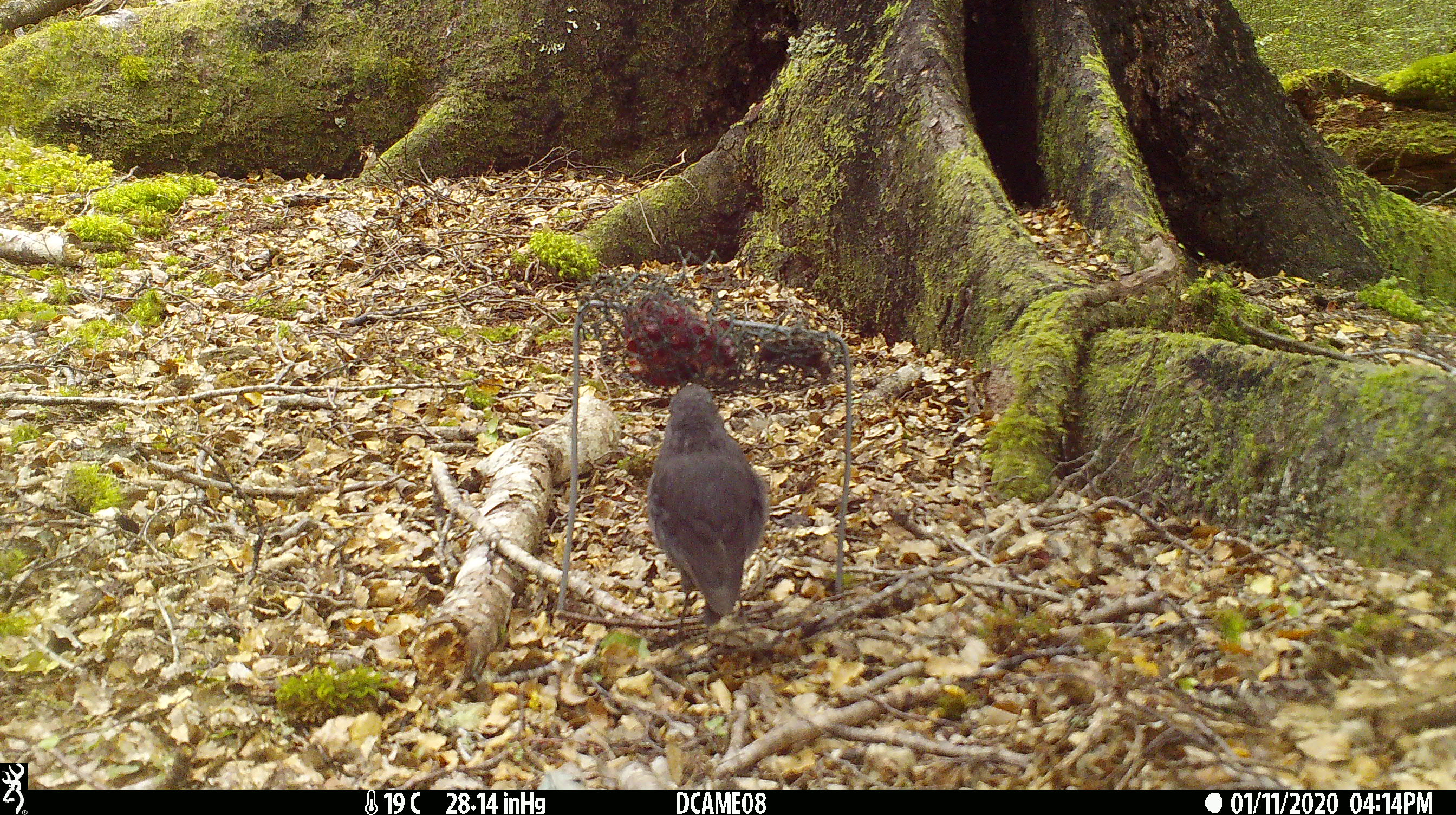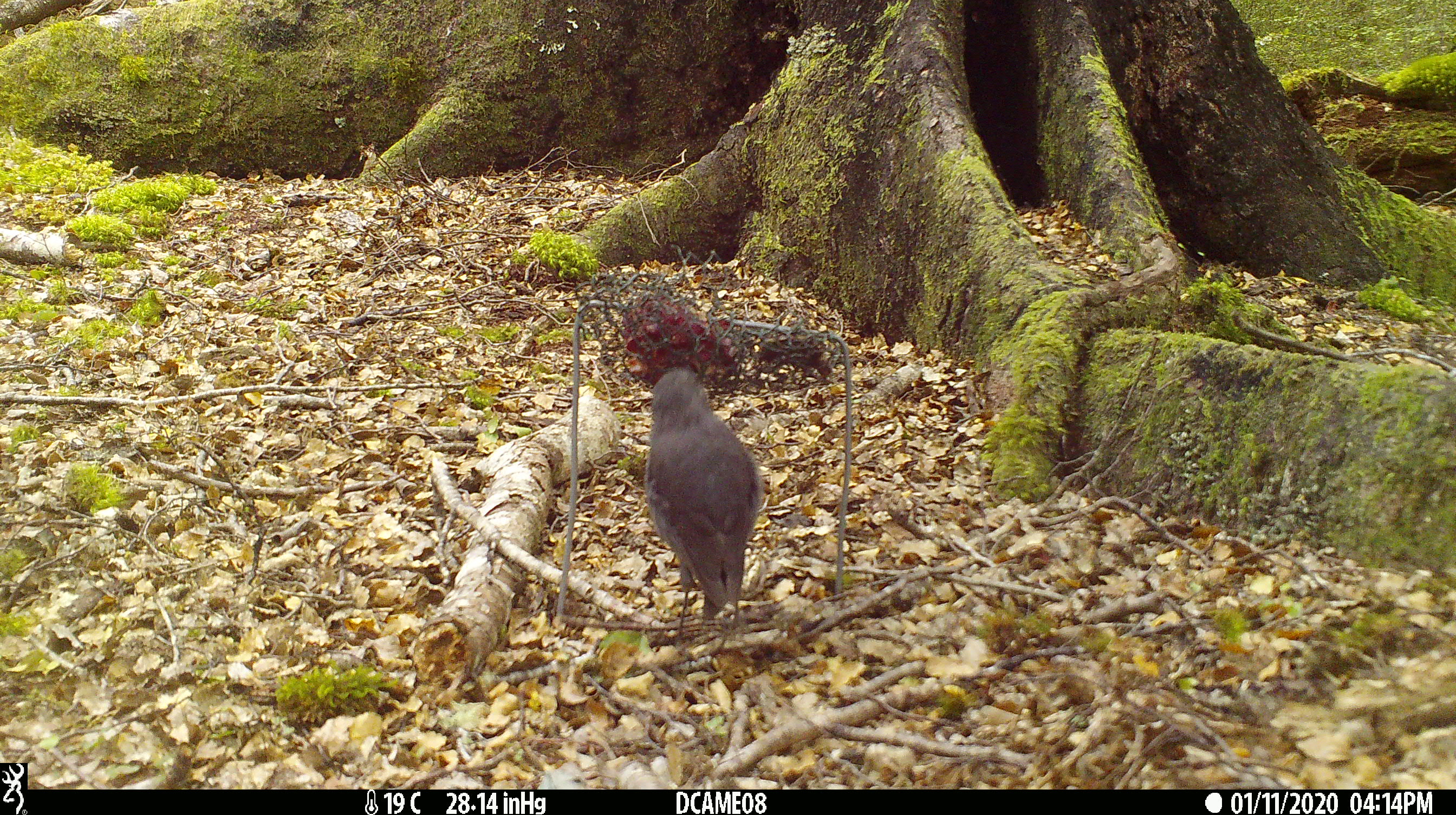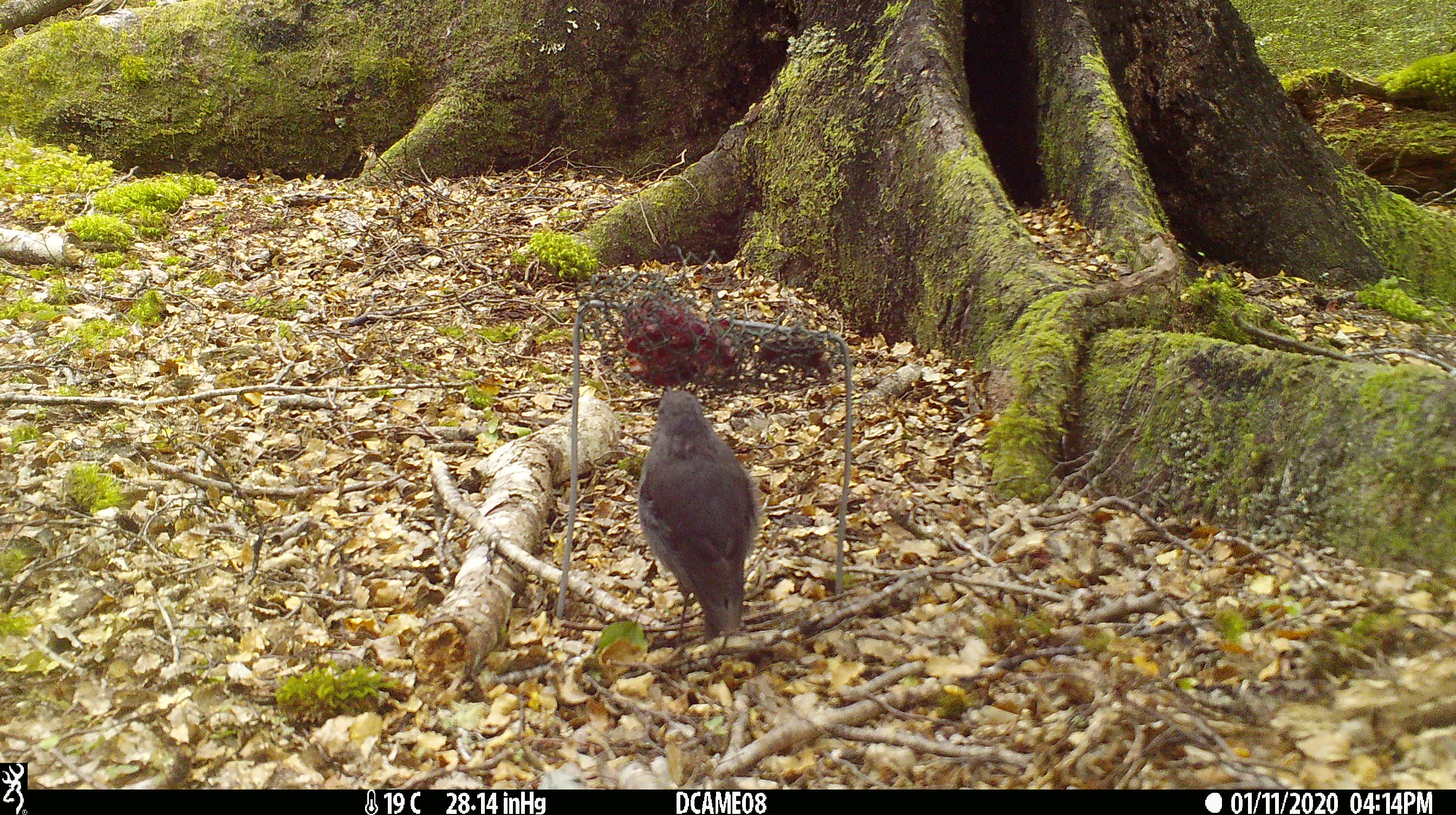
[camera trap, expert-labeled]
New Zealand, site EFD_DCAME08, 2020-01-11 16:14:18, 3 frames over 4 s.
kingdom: Animalia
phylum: Chordata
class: Aves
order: Passeriformes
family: Petroicidae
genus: Petroica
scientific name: Petroica australis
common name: new zealand robin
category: robin